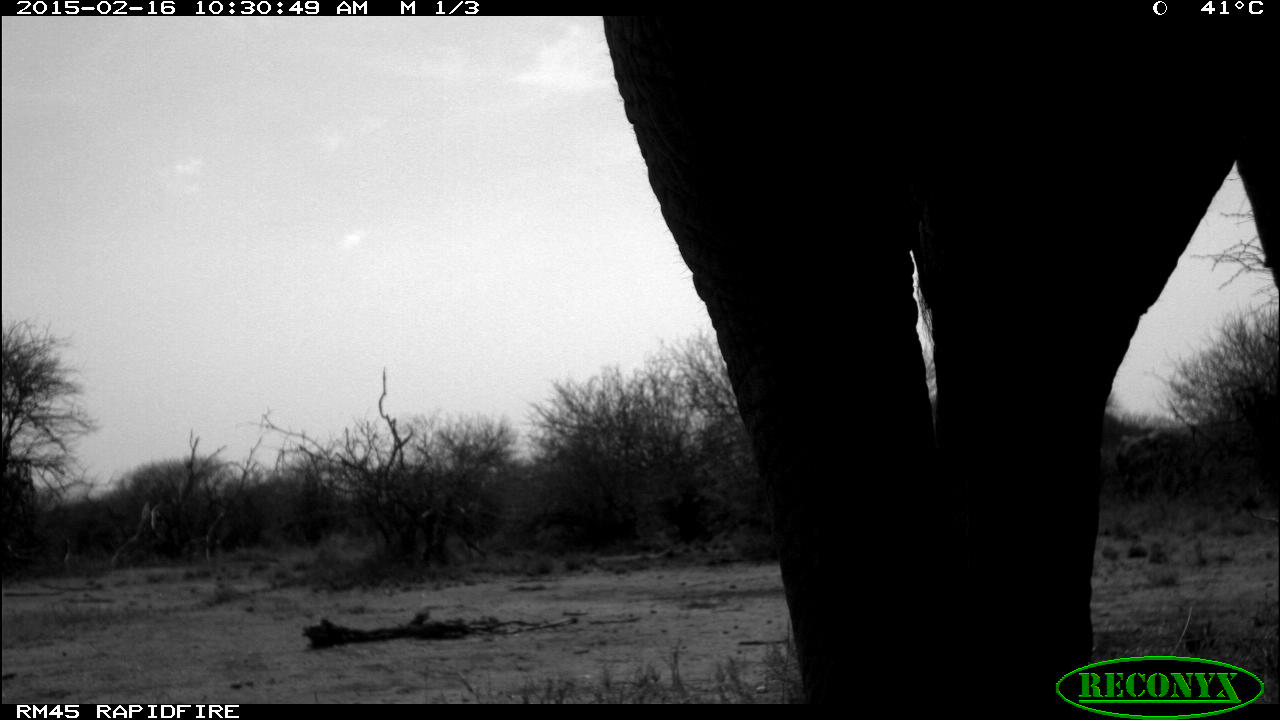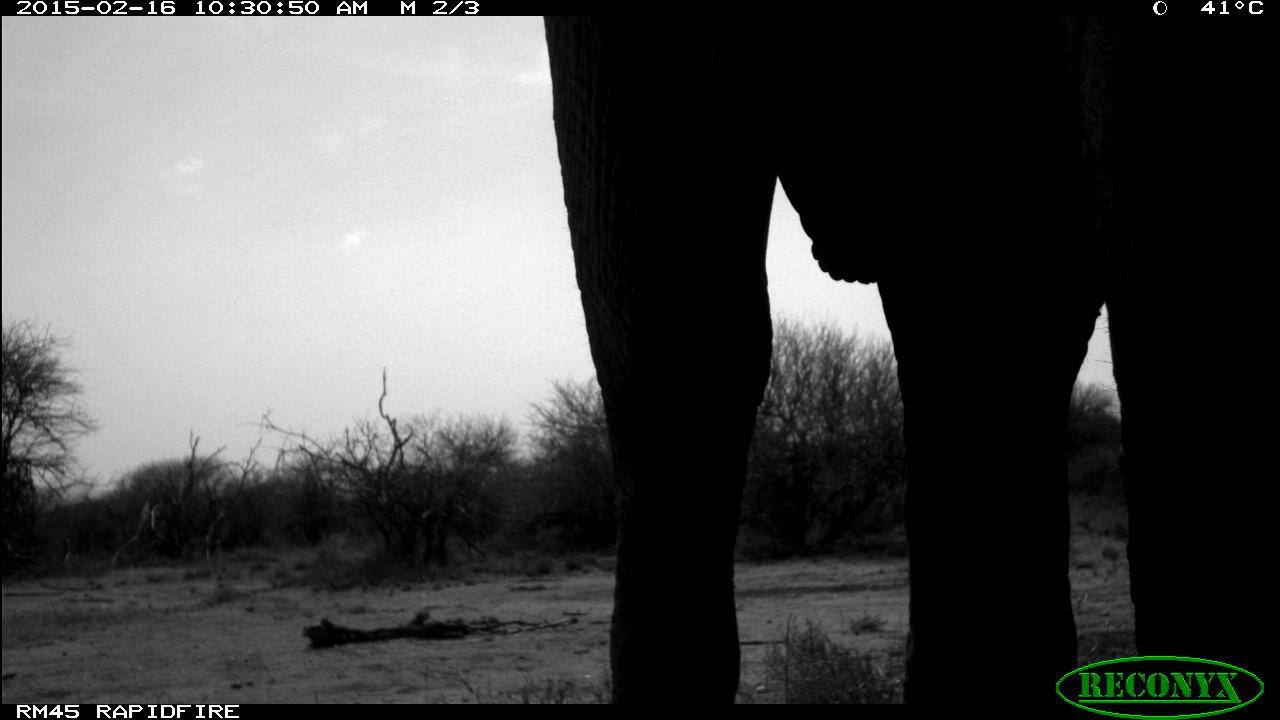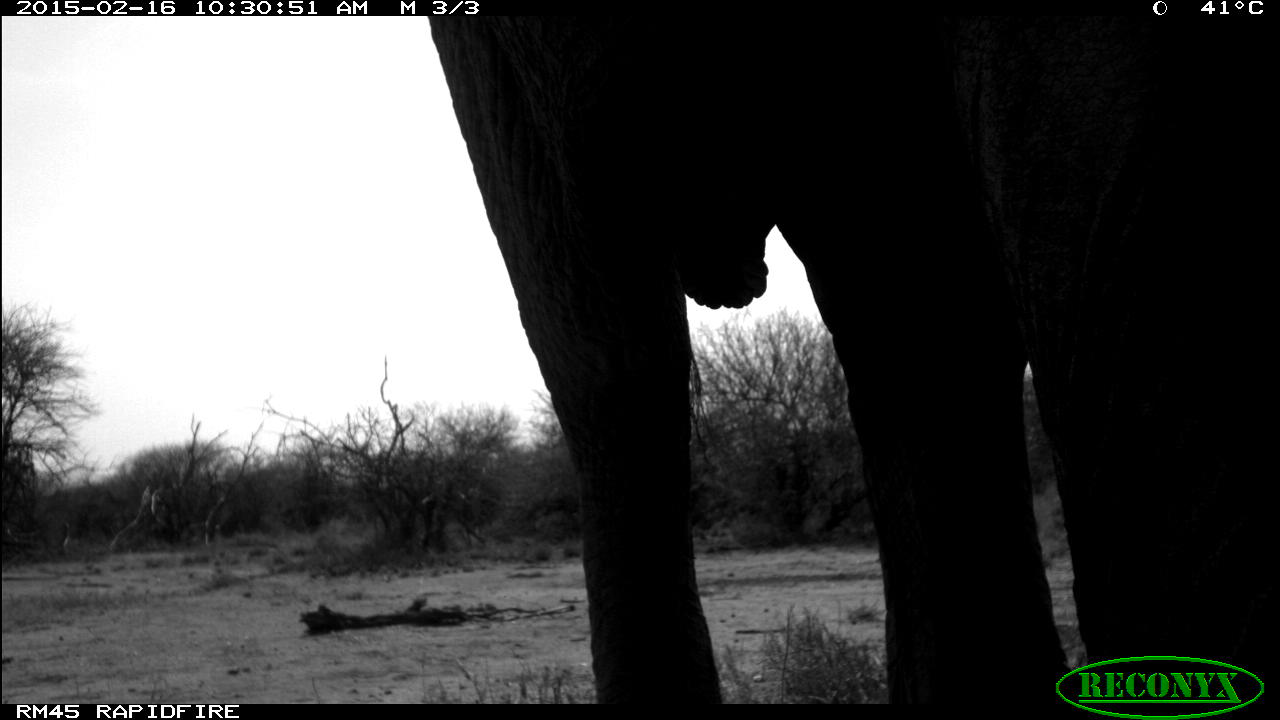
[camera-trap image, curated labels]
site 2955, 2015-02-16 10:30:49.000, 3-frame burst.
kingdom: Animalia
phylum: Chordata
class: Mammalia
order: Proboscidea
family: Elephantidae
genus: Loxodonta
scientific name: Loxodonta africana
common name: african bush elephant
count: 1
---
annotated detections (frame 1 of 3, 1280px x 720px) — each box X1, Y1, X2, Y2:
loxodonta africana: 602, 13, 1278, 707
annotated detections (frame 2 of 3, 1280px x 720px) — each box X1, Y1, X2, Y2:
loxodonta africana: 546, 16, 1278, 704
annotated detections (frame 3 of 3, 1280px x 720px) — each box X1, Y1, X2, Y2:
loxodonta africana: 429, 15, 1278, 704